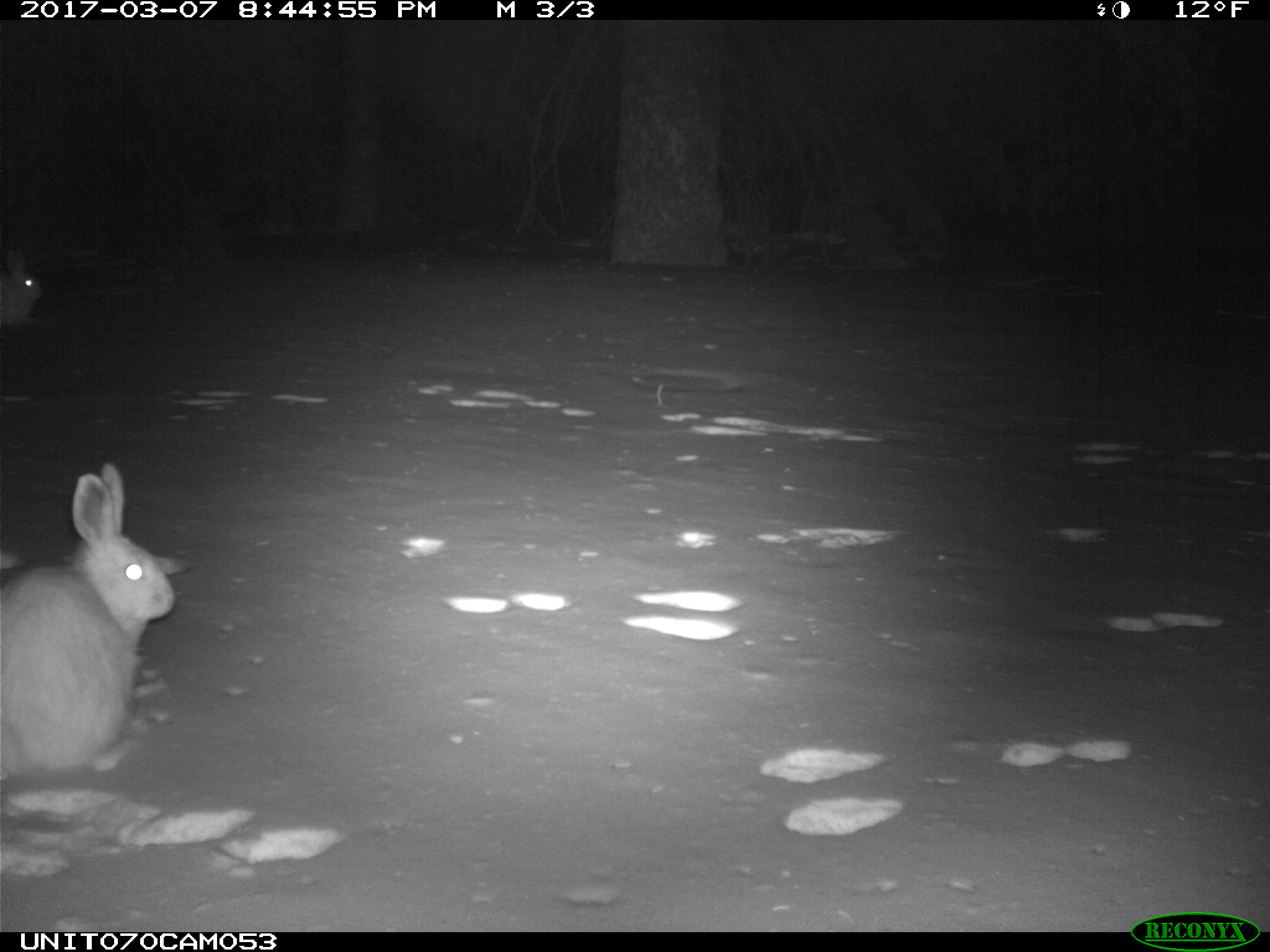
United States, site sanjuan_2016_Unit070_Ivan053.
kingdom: Animalia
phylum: Chordata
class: Mammalia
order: Lagomorpha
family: Leporidae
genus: Lepus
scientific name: Lepus americanus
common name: snowshoe hare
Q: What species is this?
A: Lepus americanus (snowshoe hare).